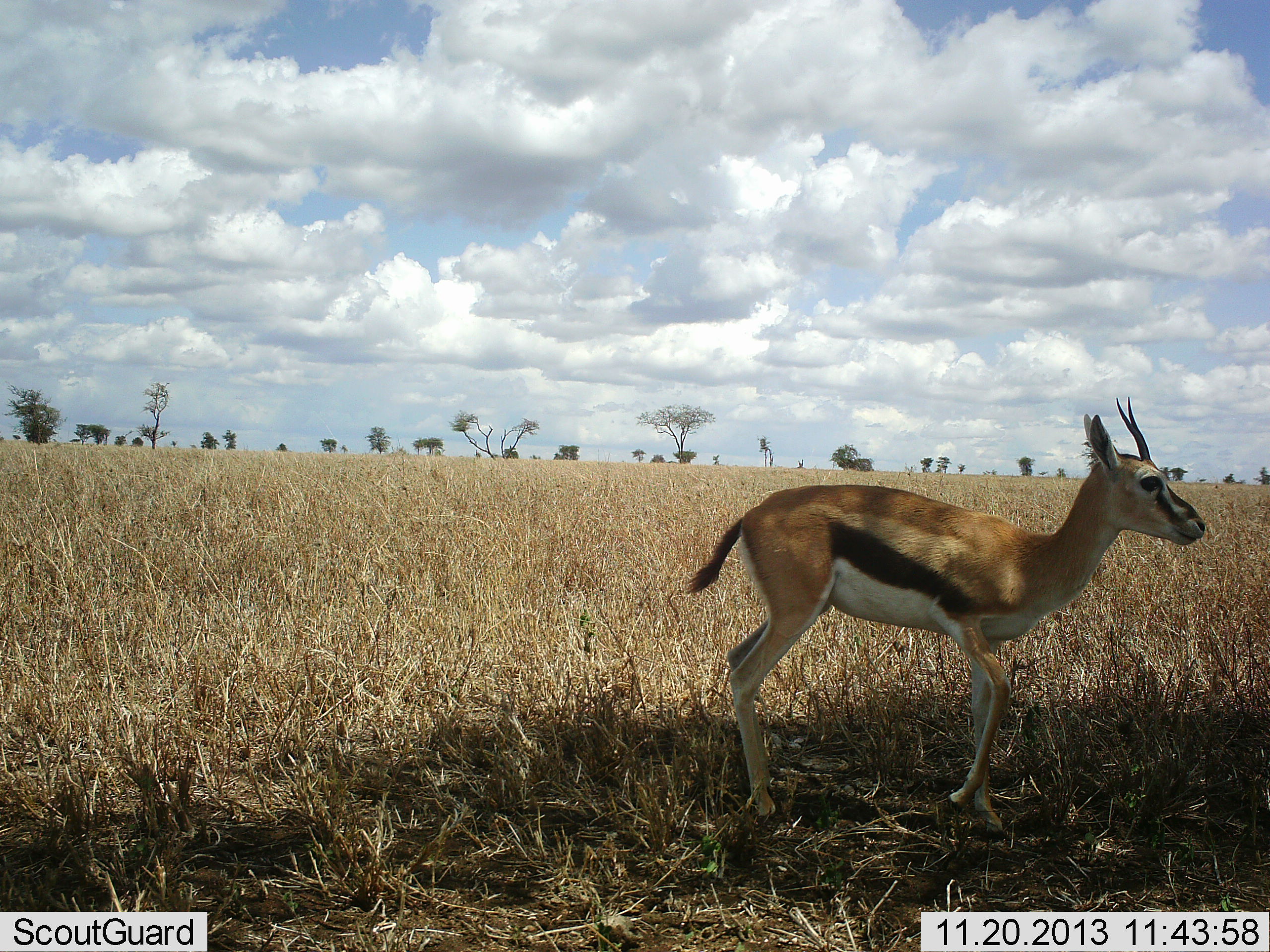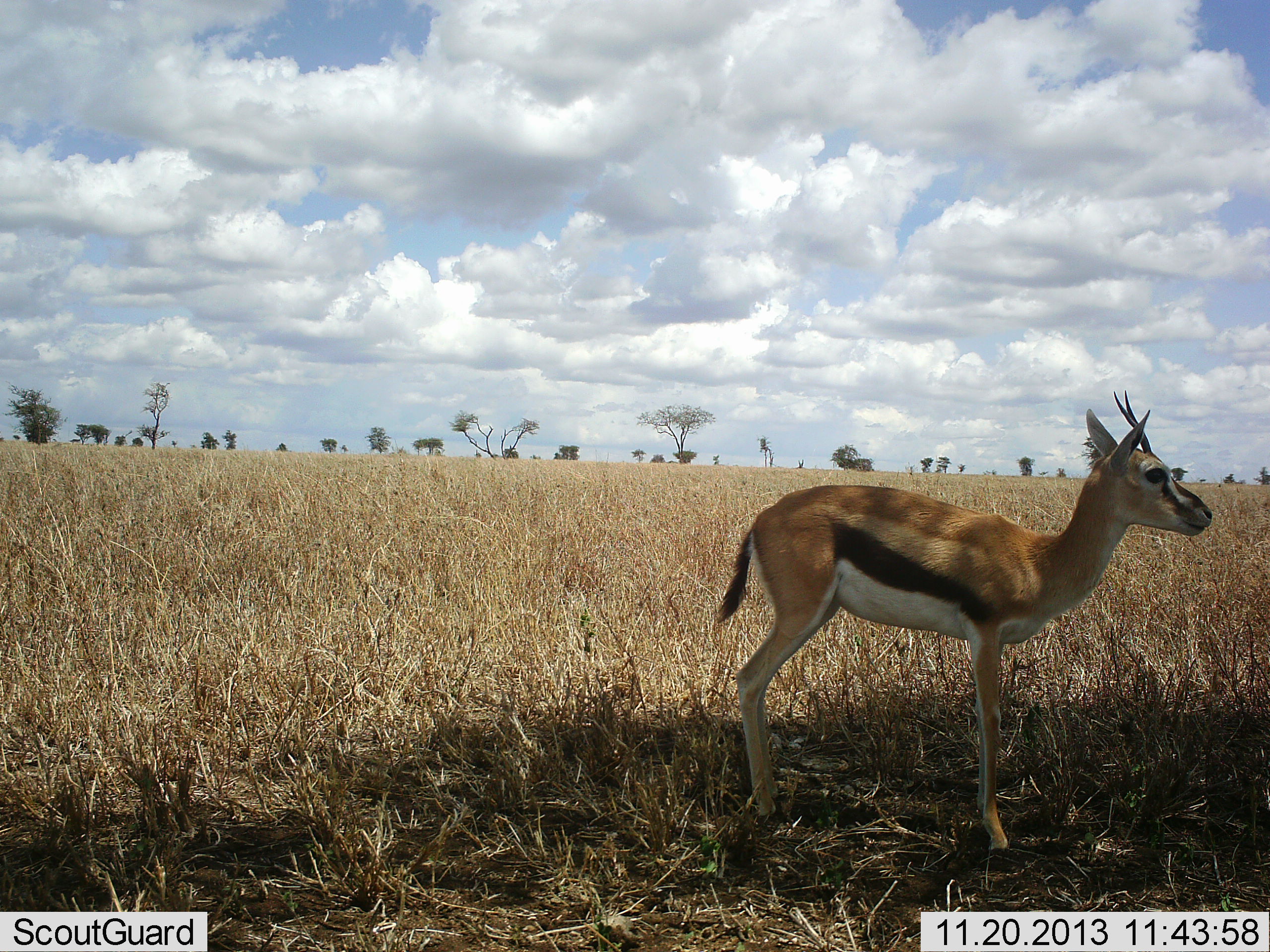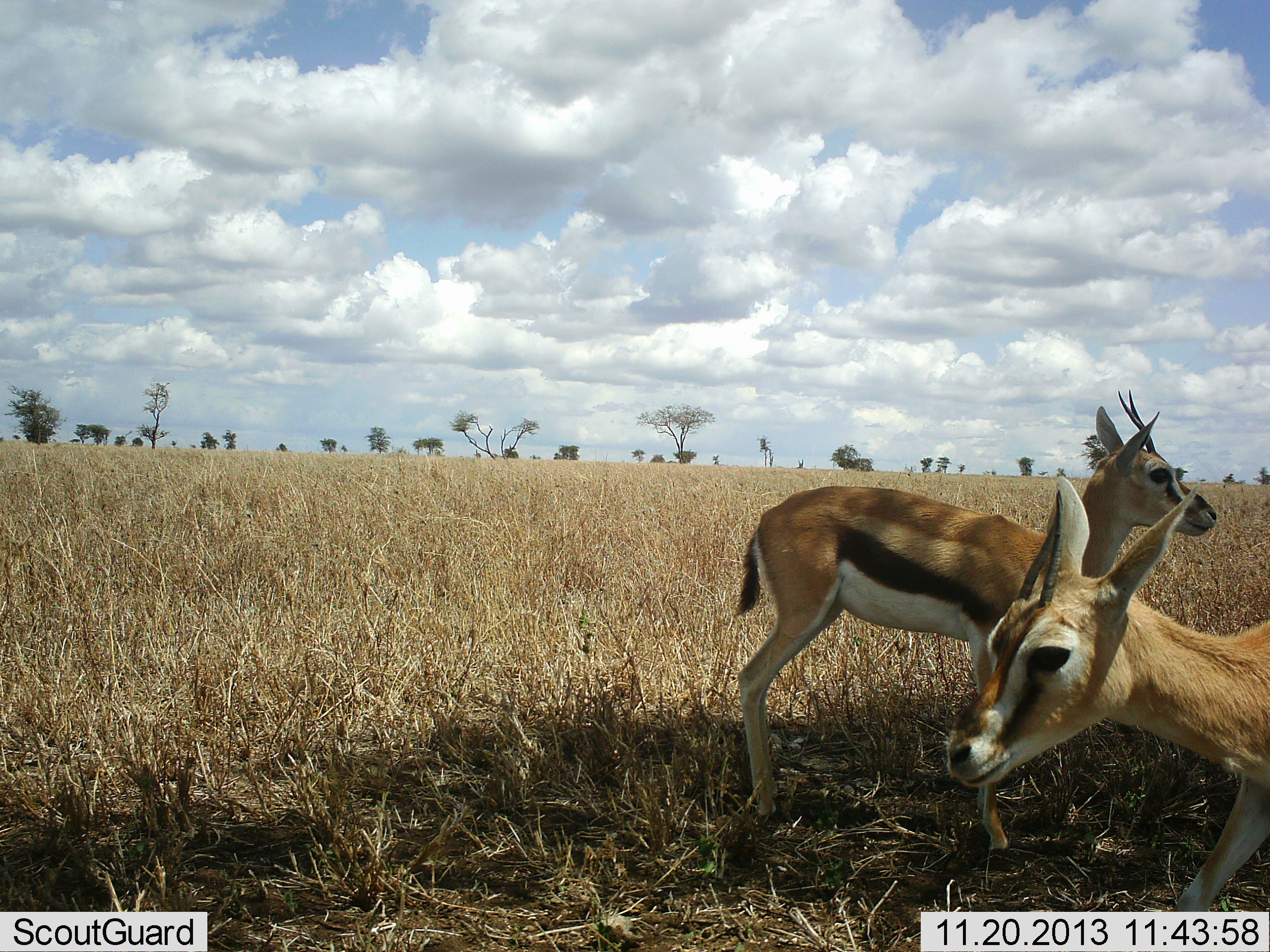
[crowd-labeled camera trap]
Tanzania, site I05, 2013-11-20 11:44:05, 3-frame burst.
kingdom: Animalia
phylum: Chordata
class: Mammalia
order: Artiodactyla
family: Bovidae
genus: Eudorcas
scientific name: Eudorcas thomsonii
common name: thomson's gazelle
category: gazellethomsons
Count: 2.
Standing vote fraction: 90%.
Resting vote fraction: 0%.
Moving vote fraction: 80%.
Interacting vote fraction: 0%.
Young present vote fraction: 10%.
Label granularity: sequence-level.